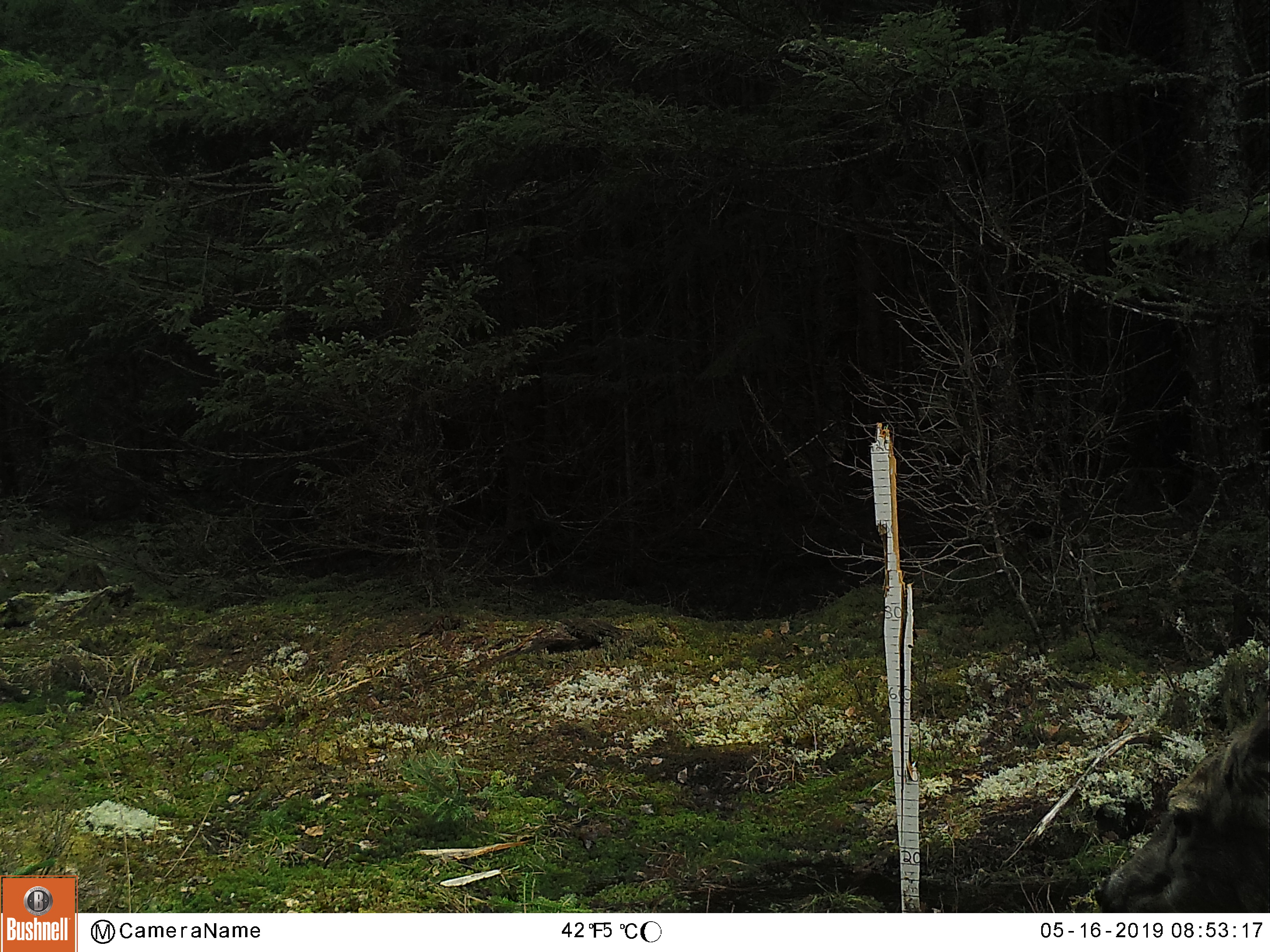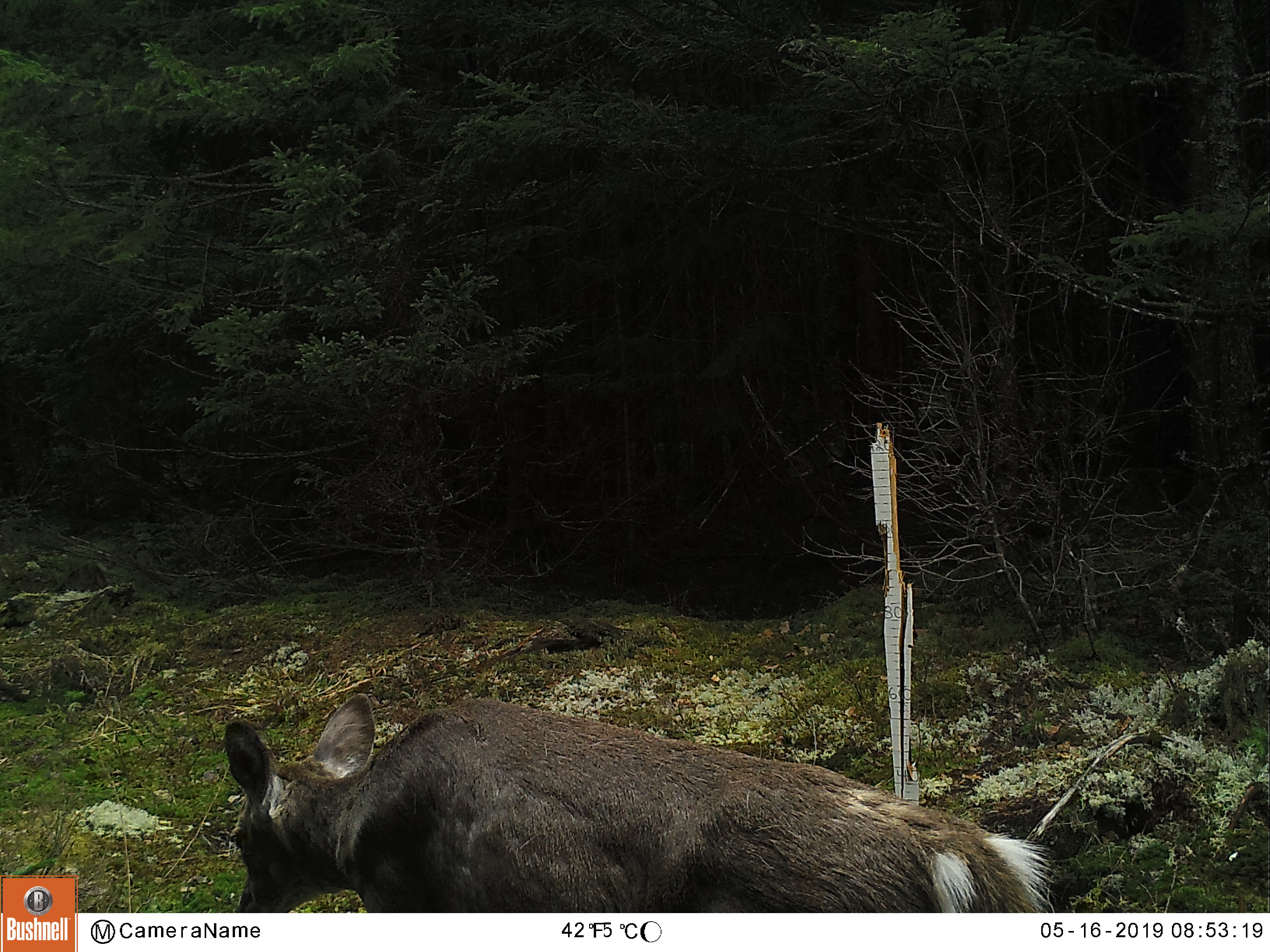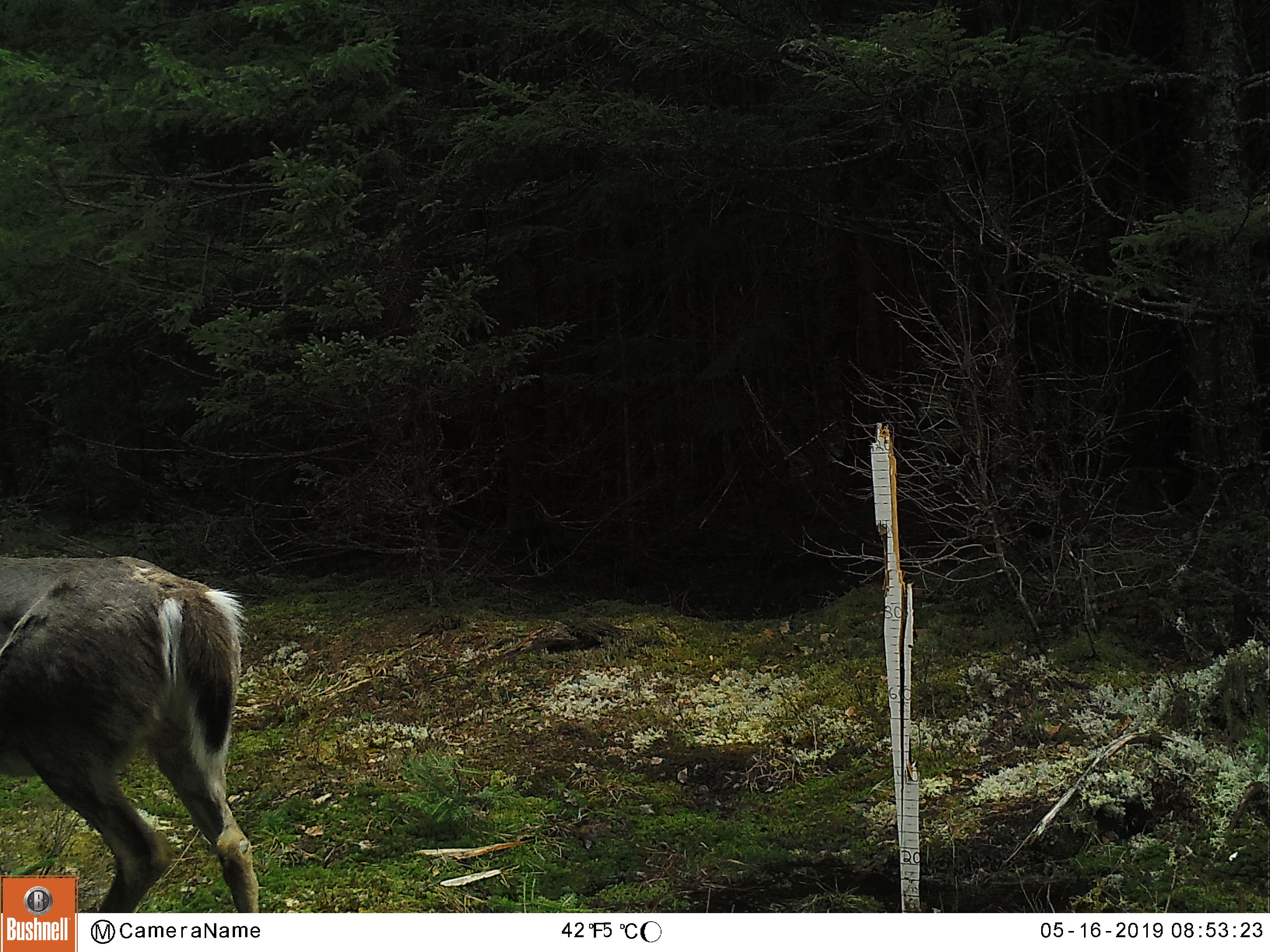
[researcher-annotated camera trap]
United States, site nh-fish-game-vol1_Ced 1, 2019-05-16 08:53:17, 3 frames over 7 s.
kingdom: Animalia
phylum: Chordata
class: Mammalia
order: Artiodactyla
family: Cervidae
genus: Odocoileus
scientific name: Odocoileus virginianus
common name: white-tailed deer